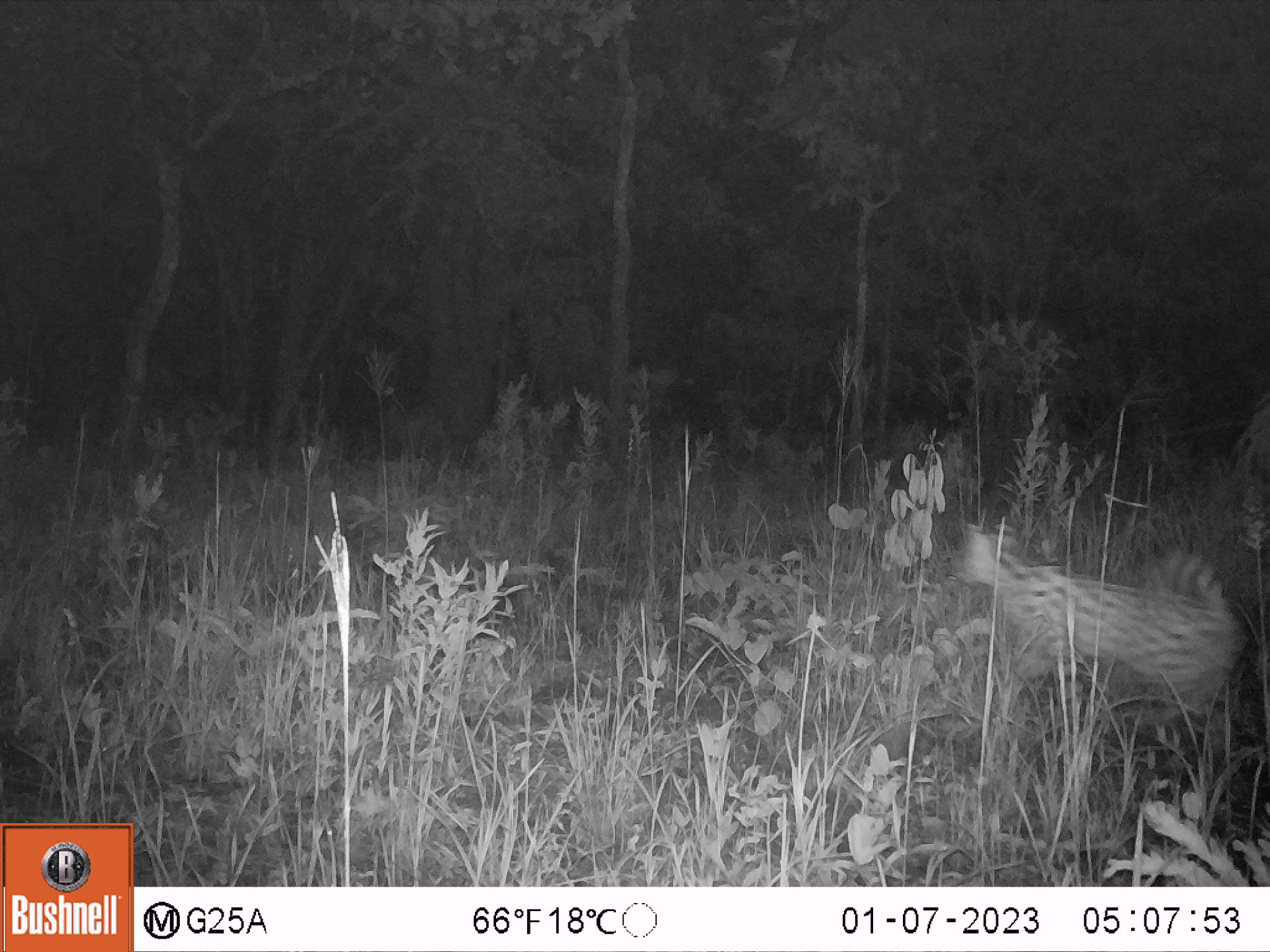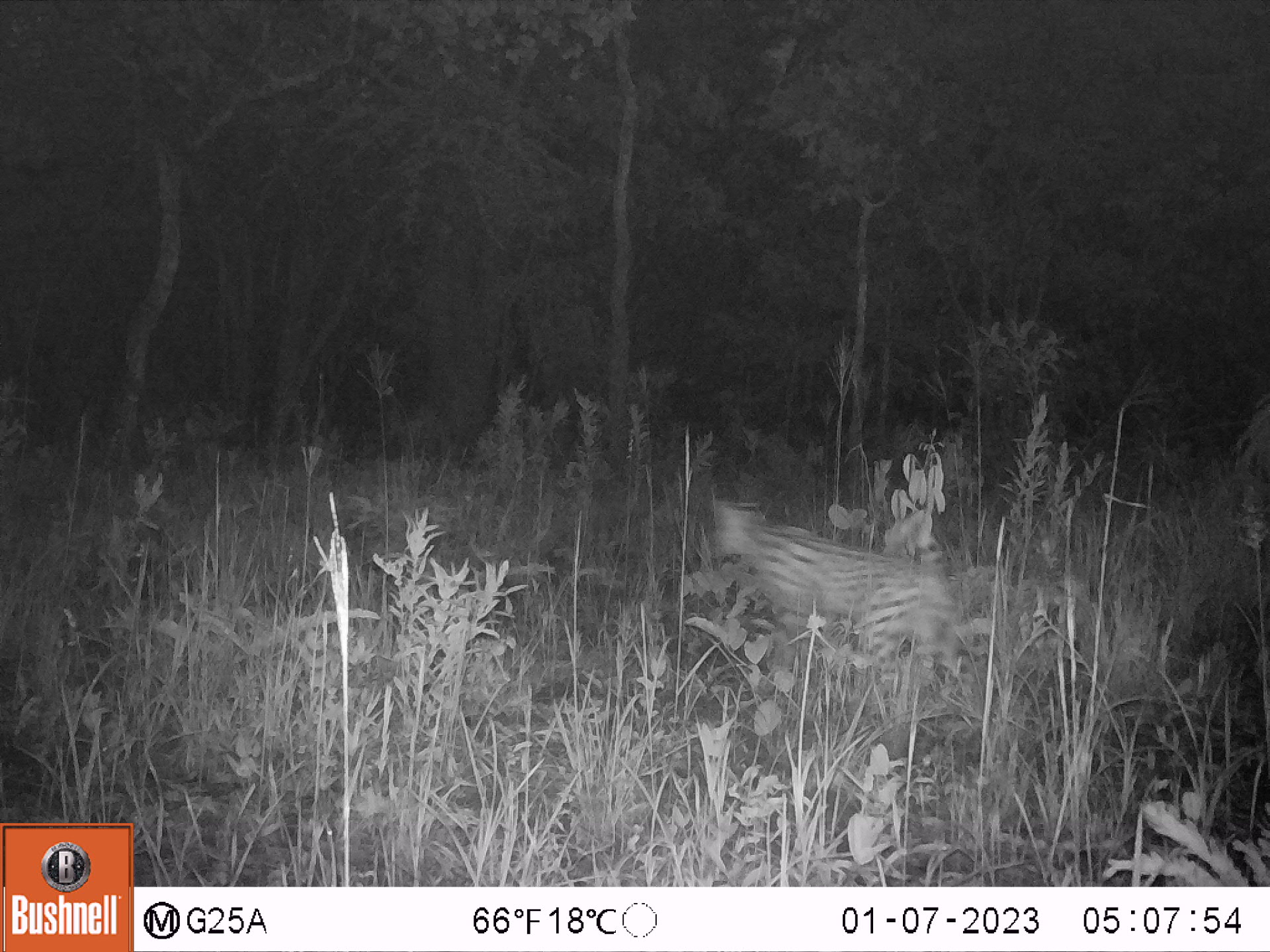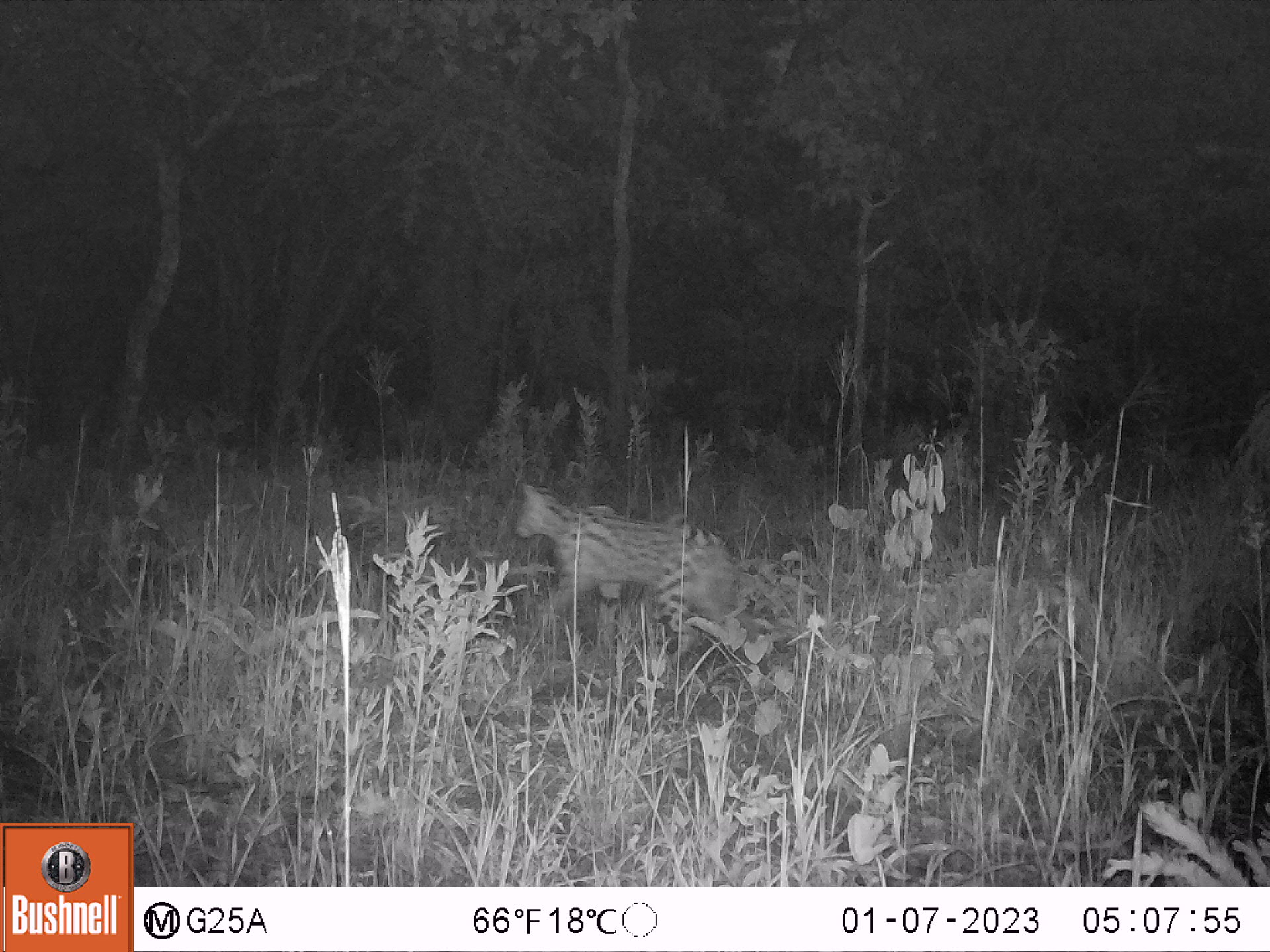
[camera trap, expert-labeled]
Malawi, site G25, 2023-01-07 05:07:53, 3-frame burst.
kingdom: Animalia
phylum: Chordata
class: Mammalia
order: Carnivora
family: Felidae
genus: Leptailurus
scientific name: Leptailurus serval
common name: serval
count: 1